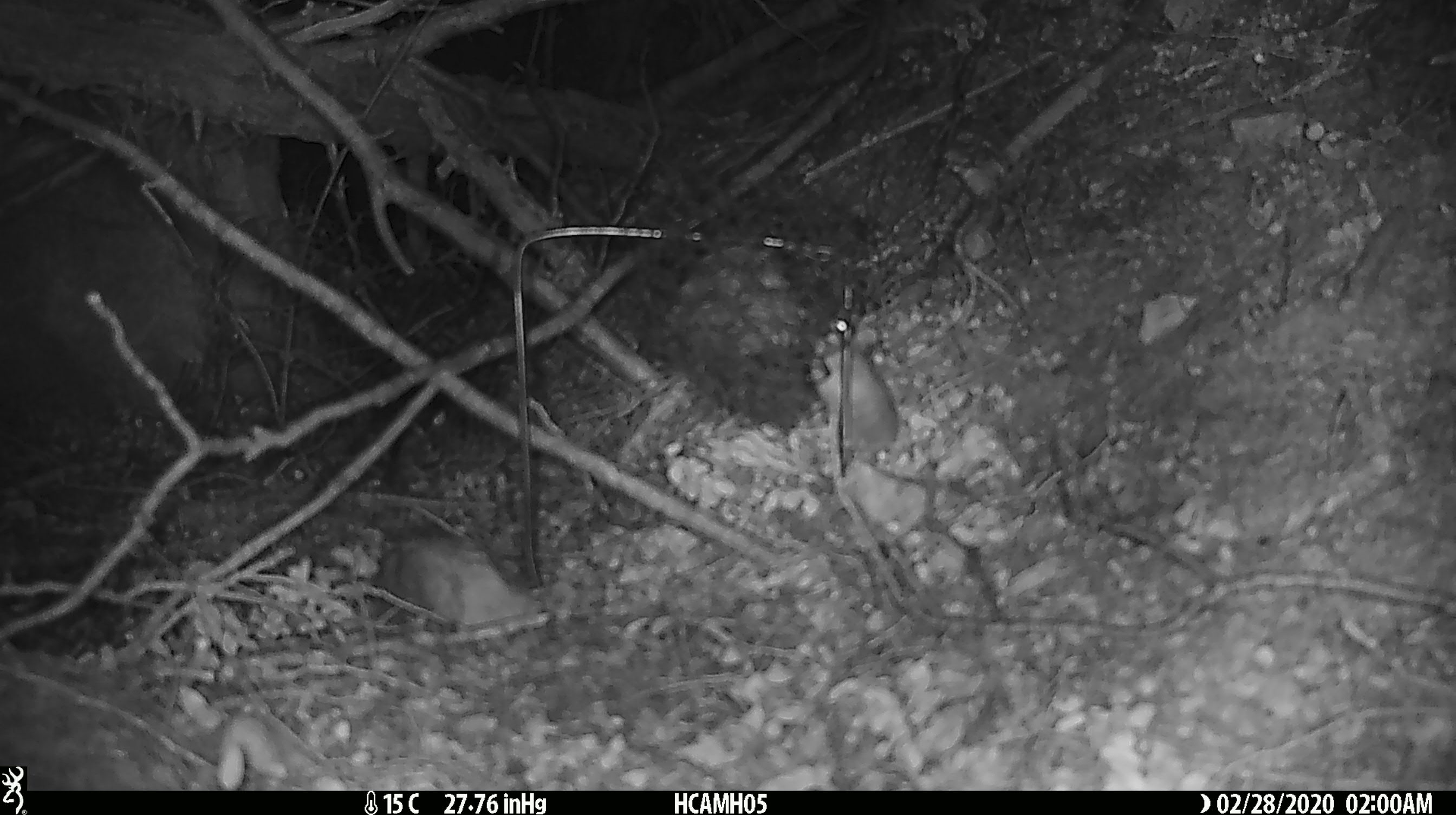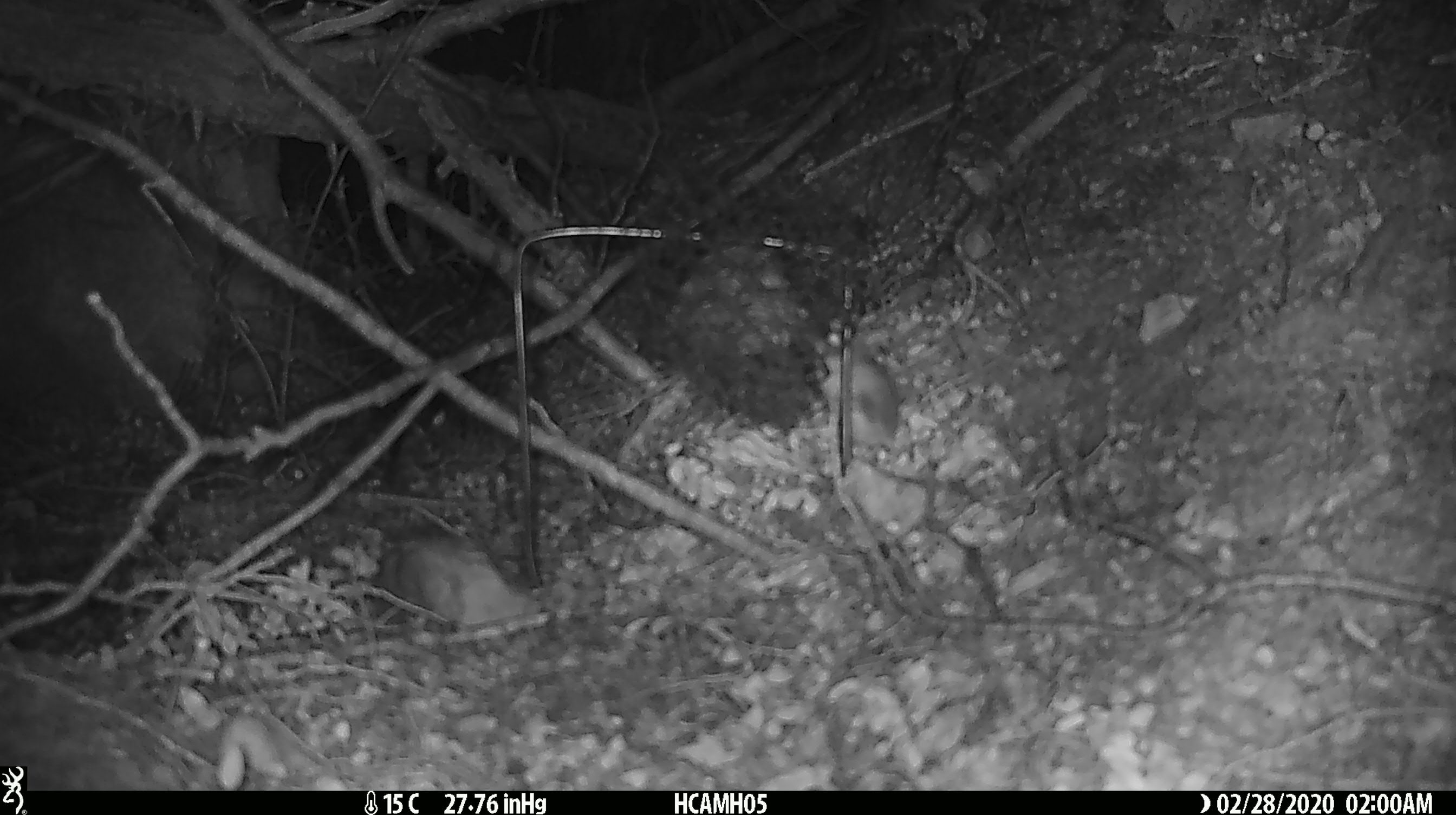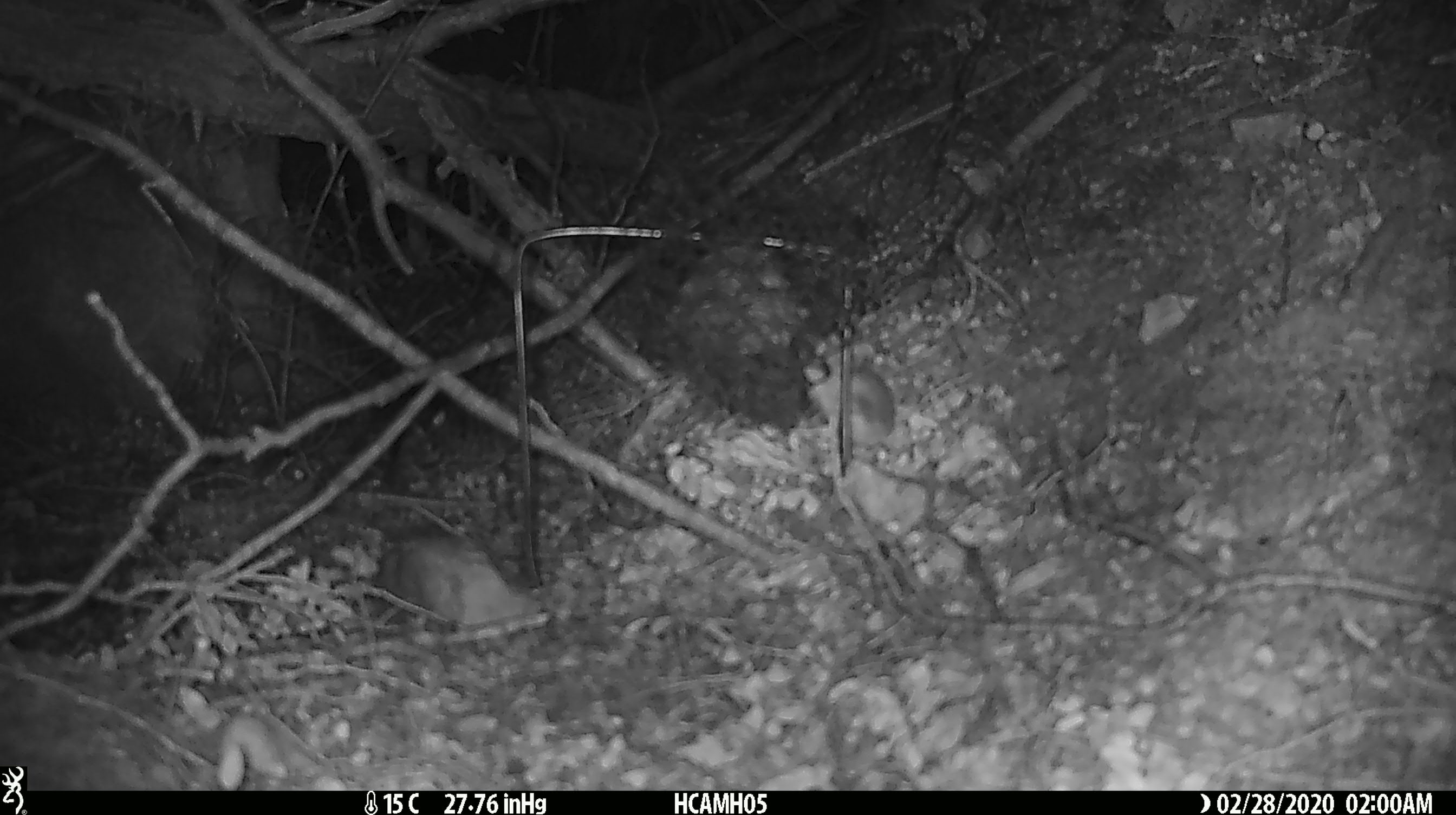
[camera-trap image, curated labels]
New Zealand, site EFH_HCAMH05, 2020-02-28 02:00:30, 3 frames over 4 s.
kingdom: Animalia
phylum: Chordata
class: Mammalia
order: Rodentia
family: Muridae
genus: Mus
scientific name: Mus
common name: mouse